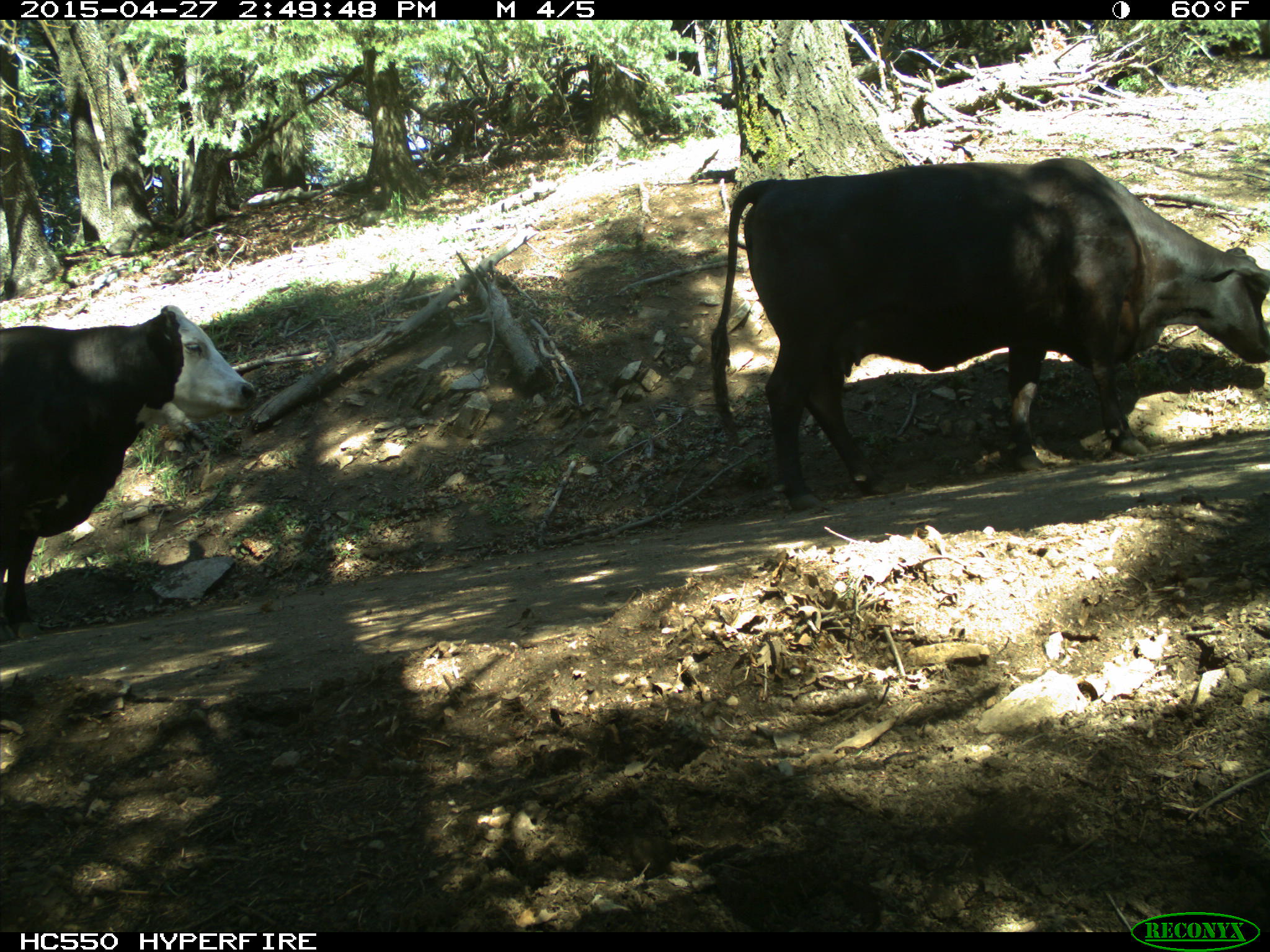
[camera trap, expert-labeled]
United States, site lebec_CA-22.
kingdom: Animalia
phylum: Chordata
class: Mammalia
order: Artiodactyla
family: Bovidae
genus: Bos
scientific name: Bos taurus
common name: domestic cow